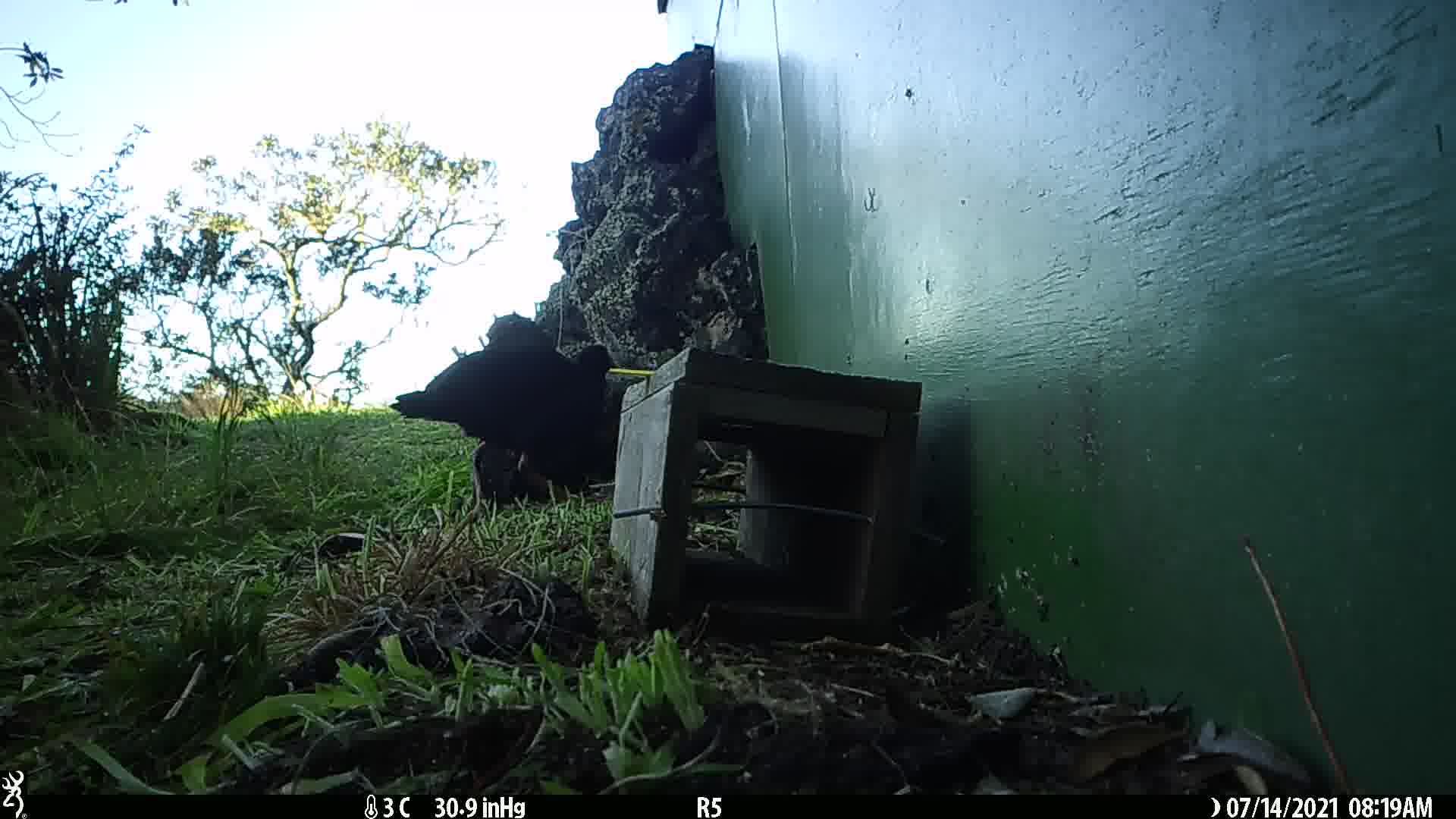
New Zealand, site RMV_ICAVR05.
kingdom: Animalia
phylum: Chordata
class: Aves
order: Gruiformes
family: Rallidae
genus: Porphyrio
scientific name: Porphyrio melanotus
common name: australasian swamphen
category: pukeko